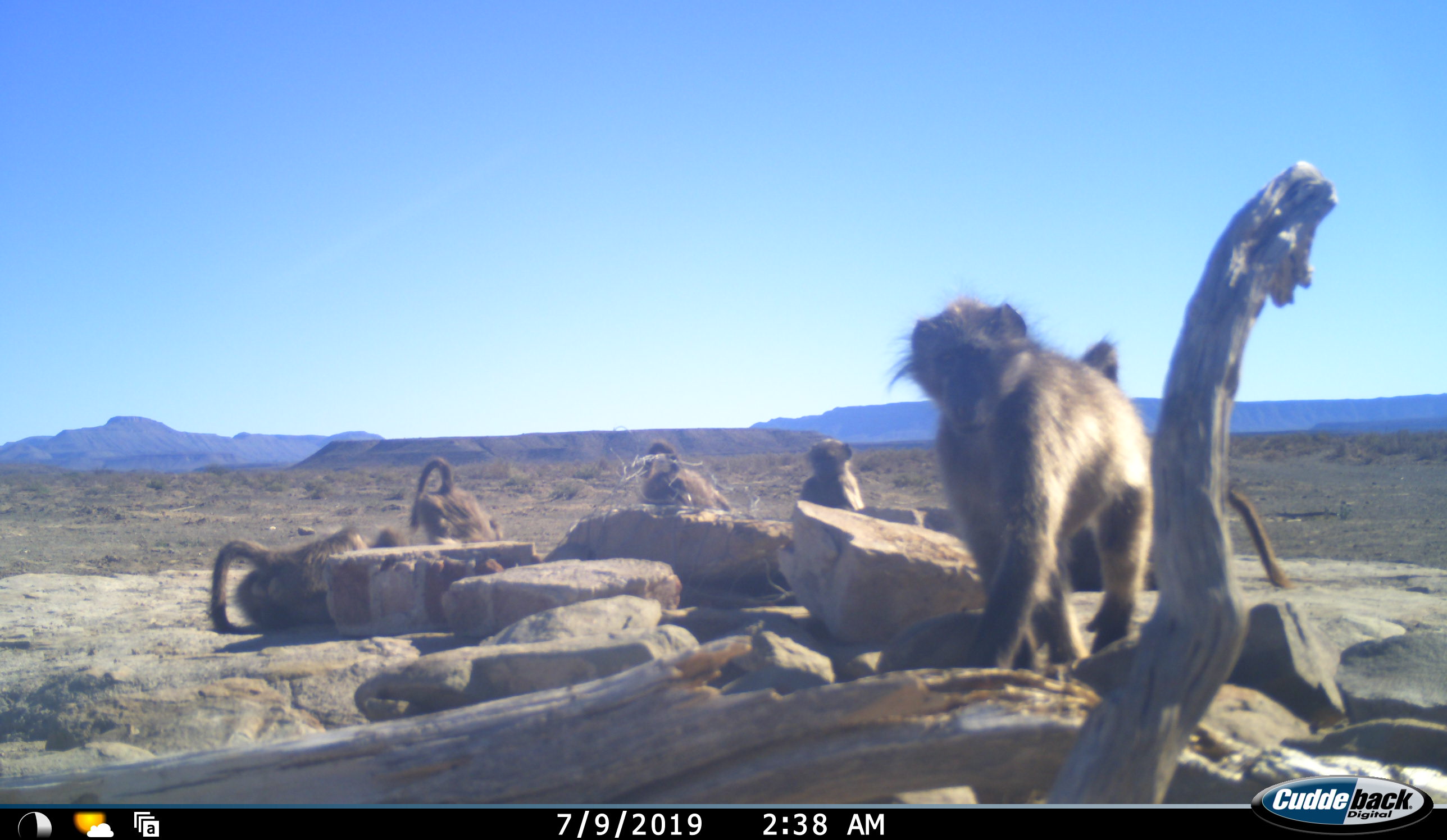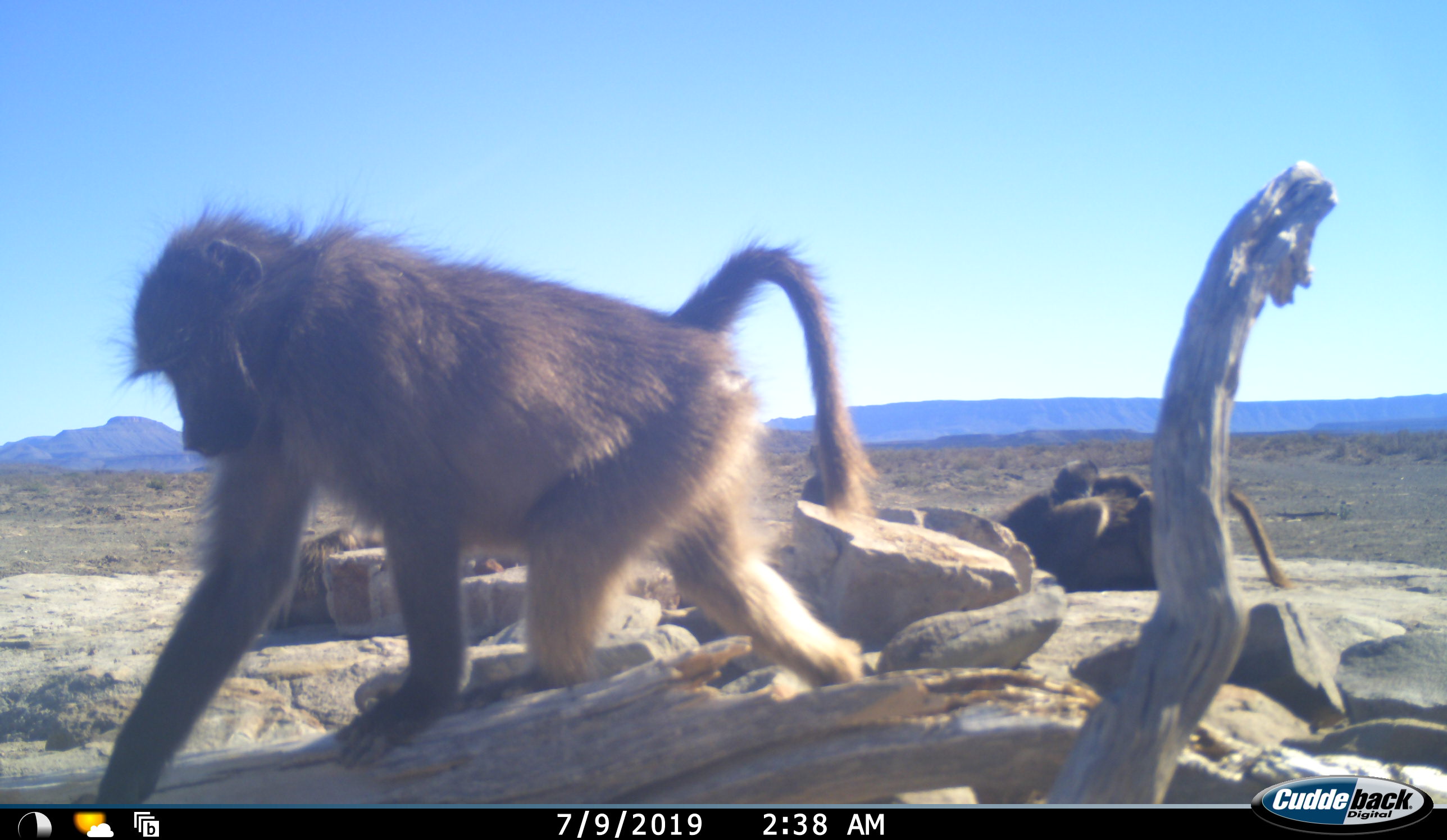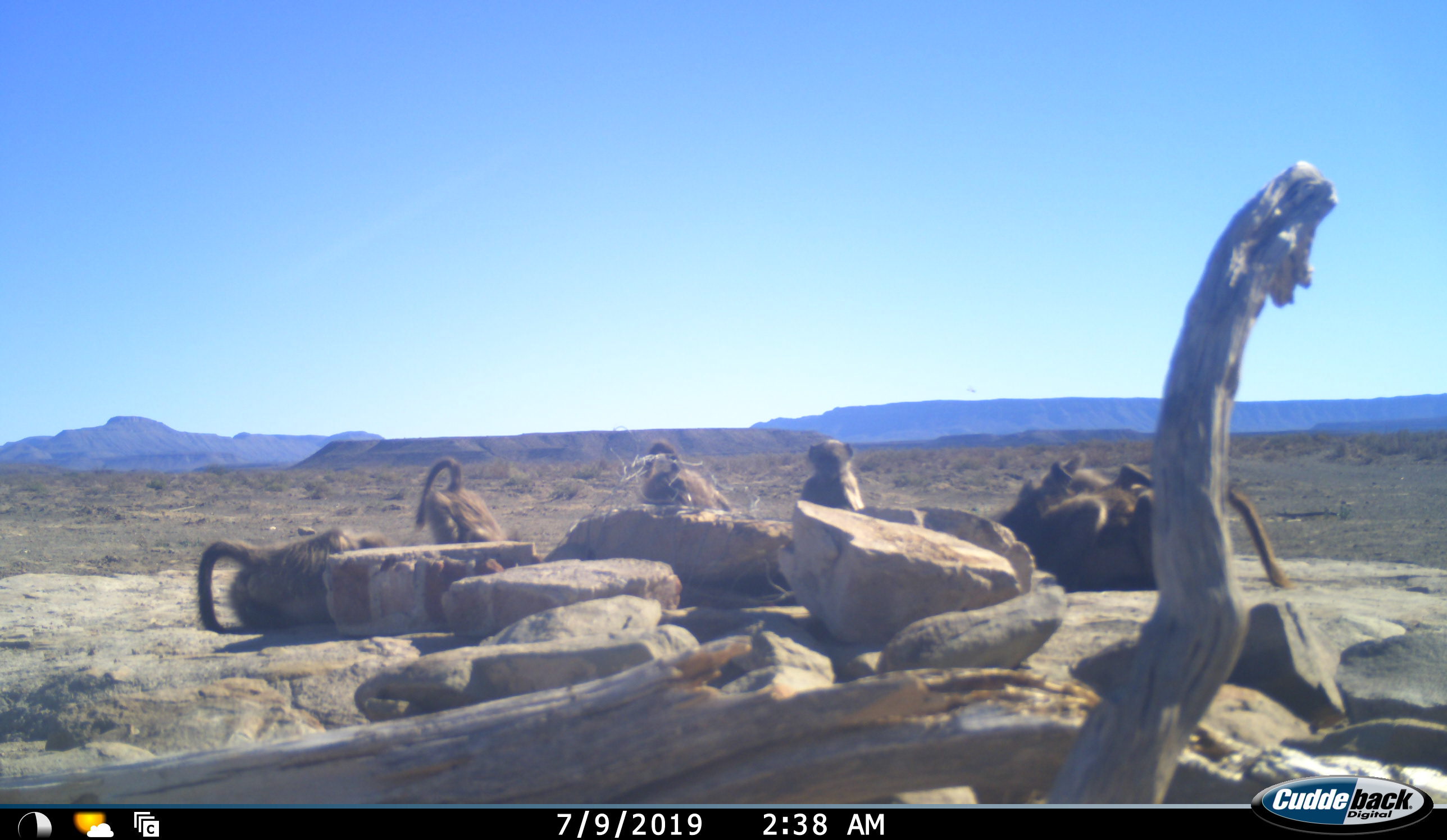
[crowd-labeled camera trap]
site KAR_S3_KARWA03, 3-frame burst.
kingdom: Animalia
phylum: Chordata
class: Mammalia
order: Primates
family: Cercopithecidae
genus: Papio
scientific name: Papio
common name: baboon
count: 7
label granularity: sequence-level